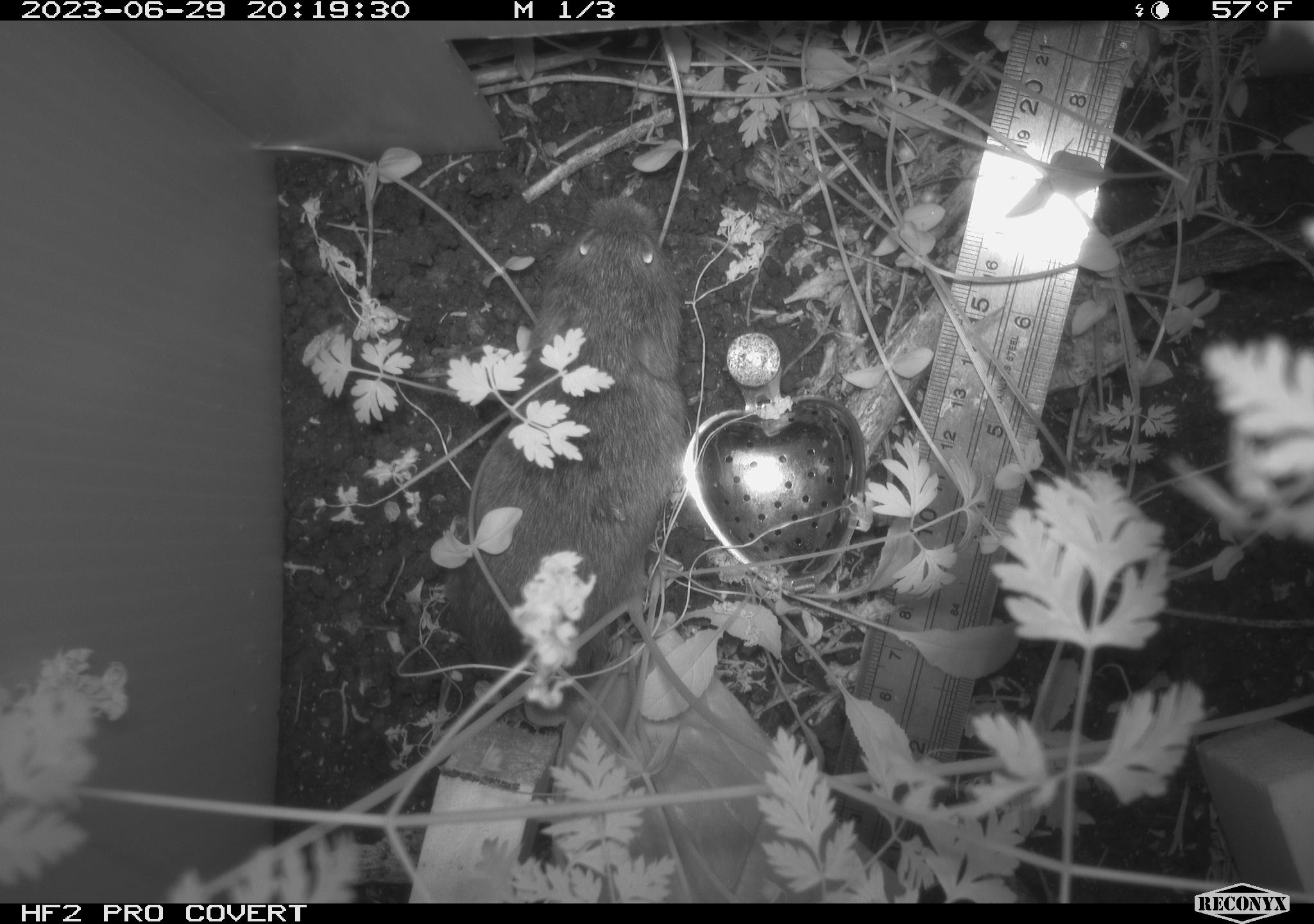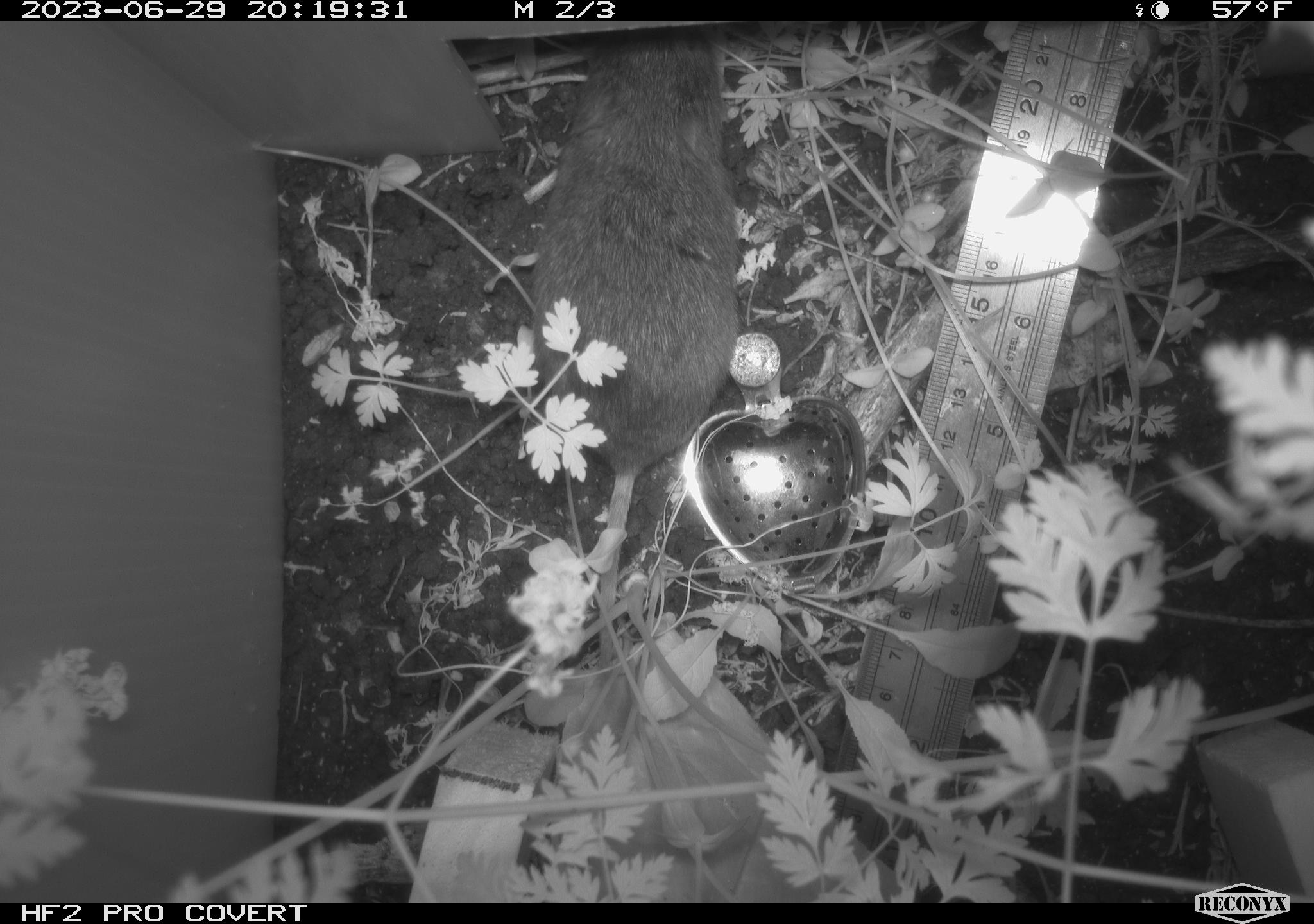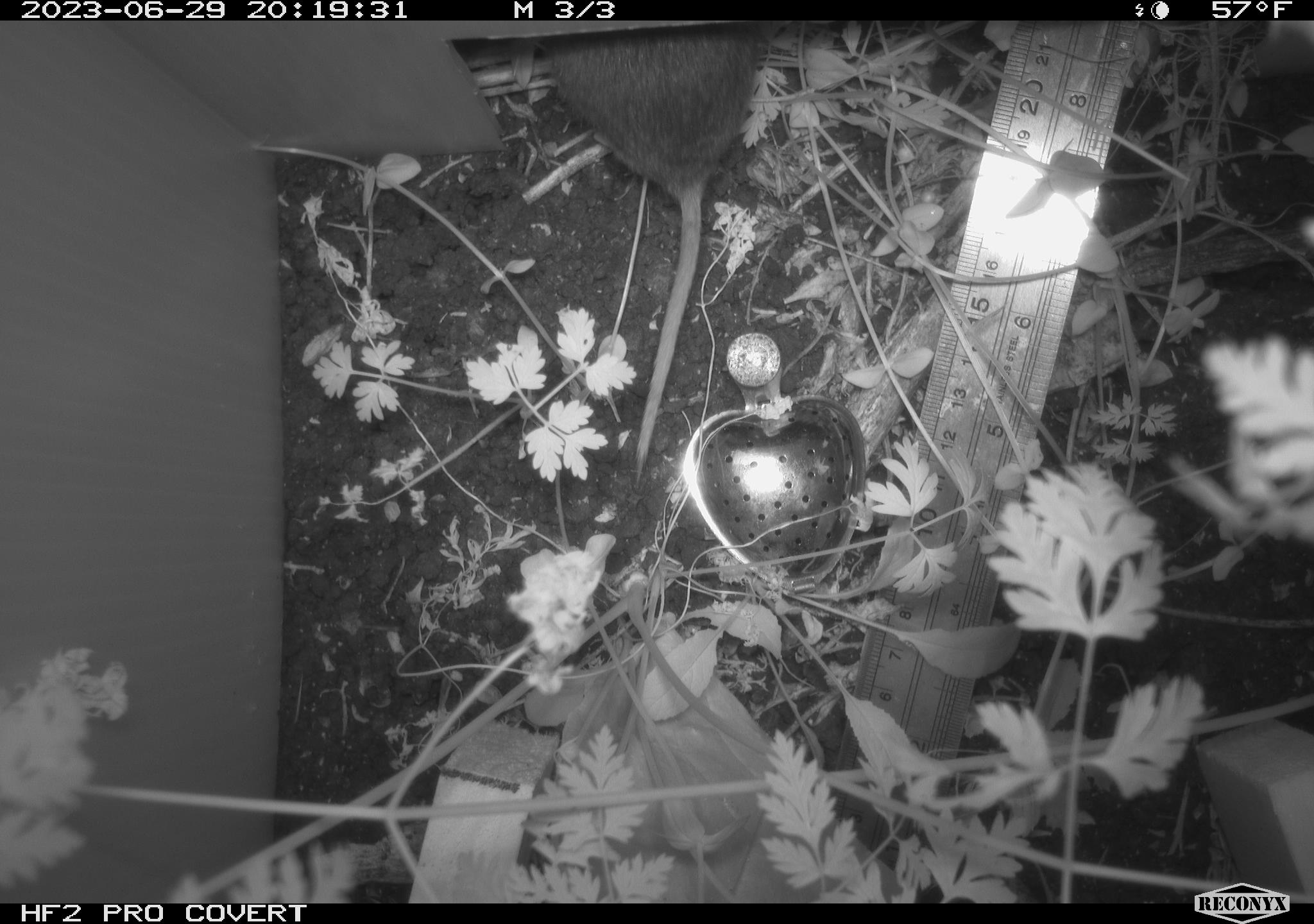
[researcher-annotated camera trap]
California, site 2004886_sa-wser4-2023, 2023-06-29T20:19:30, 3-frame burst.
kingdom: Animalia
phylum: Chordata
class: Mammalia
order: Rodentia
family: Cricetidae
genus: Microtus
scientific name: Microtus californicus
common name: california vole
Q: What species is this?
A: California vole (Microtus californicus).